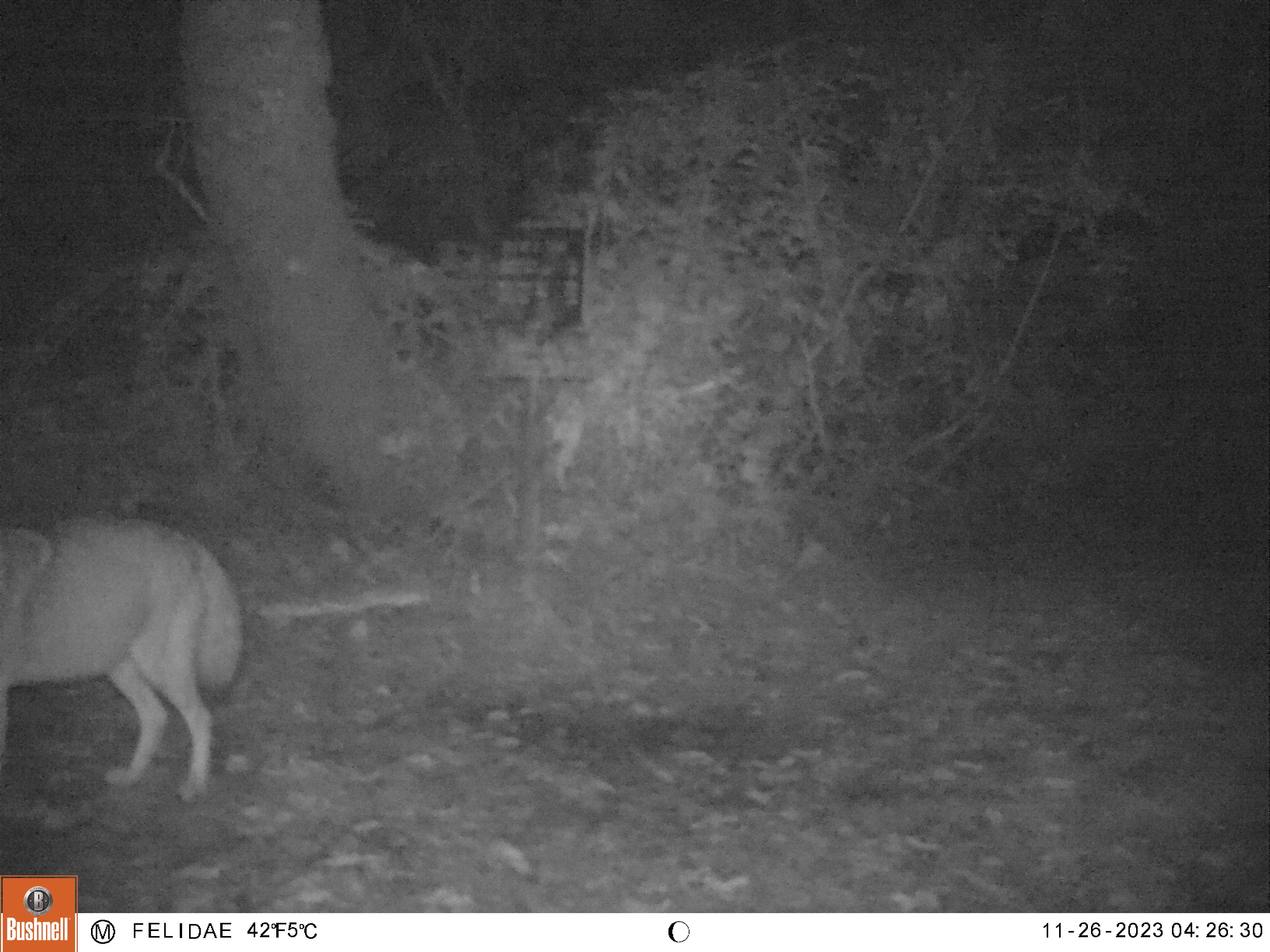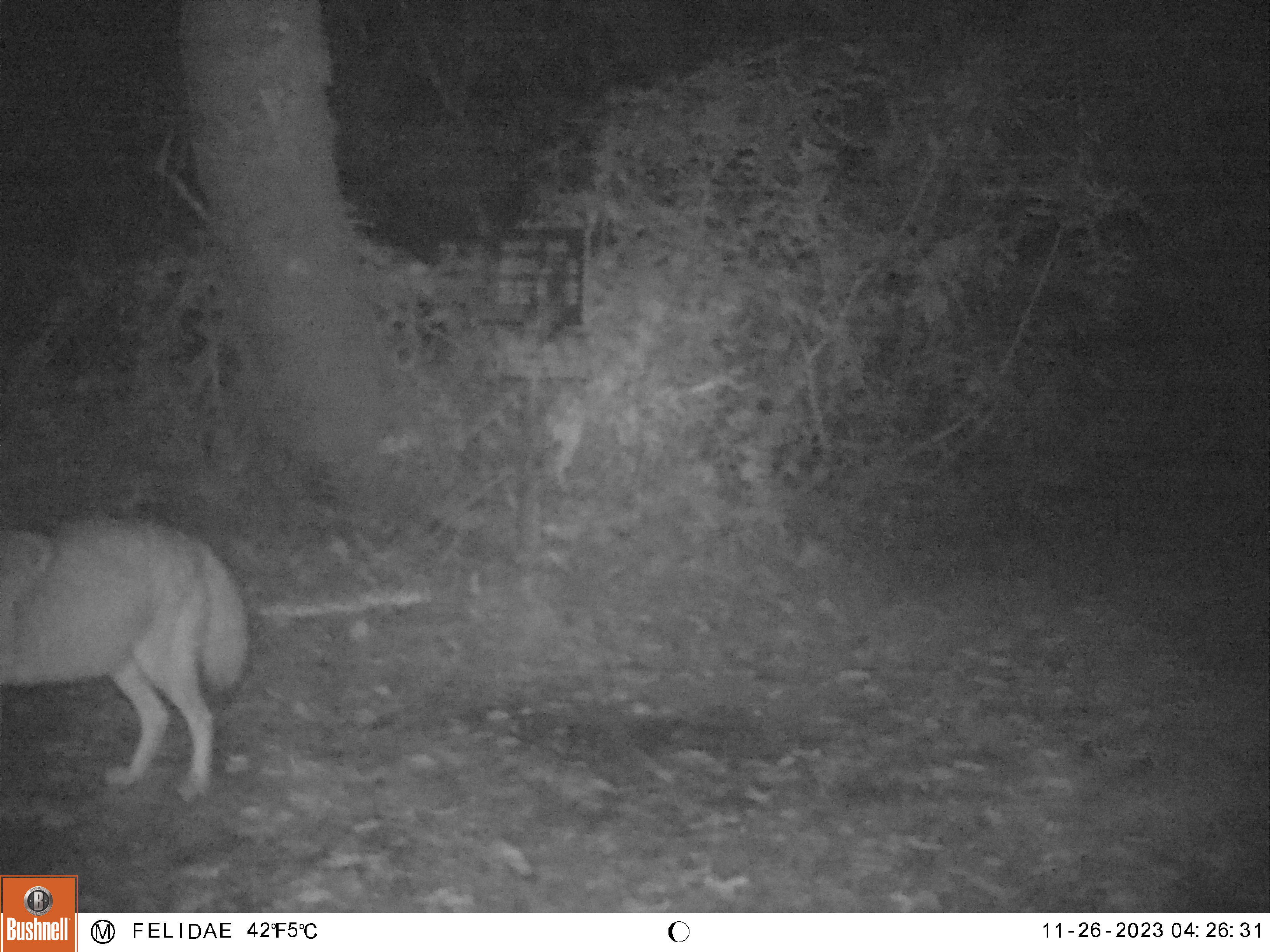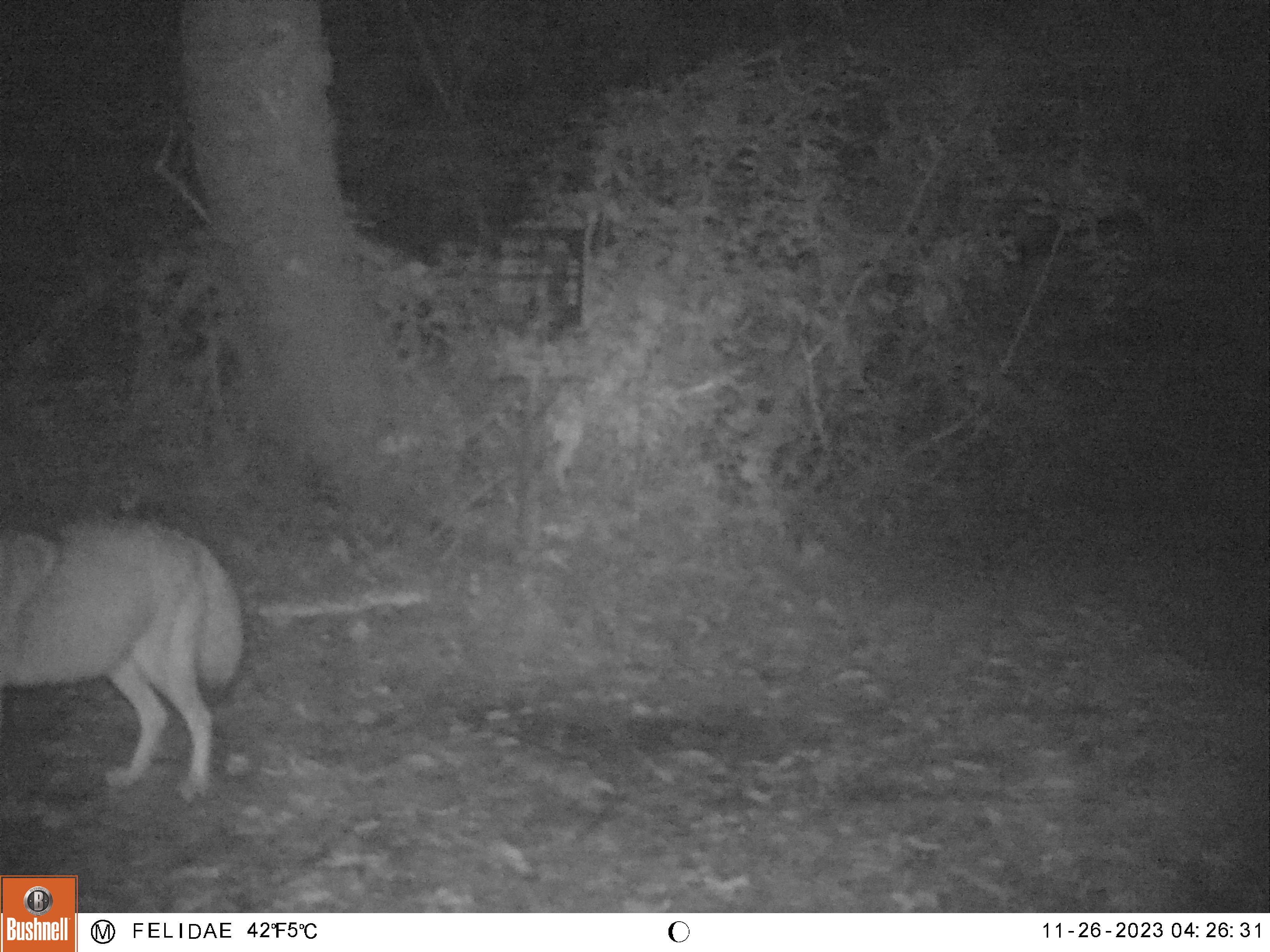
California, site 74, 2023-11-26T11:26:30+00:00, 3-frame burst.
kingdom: Animalia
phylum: Chordata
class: Mammalia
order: Carnivora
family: Canidae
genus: Canis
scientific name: Canis latrans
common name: coyote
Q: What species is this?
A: Coyote (Canis latrans).